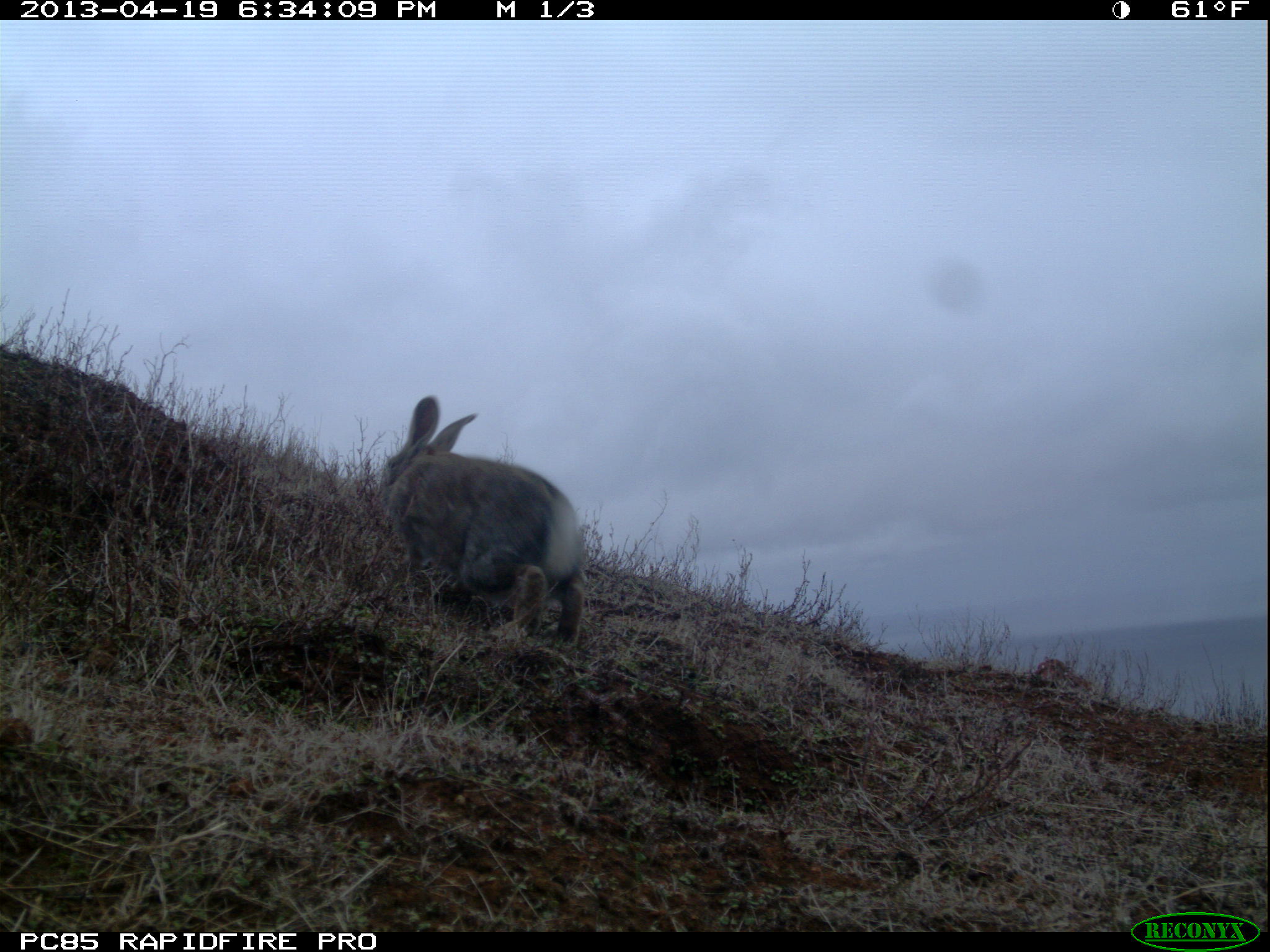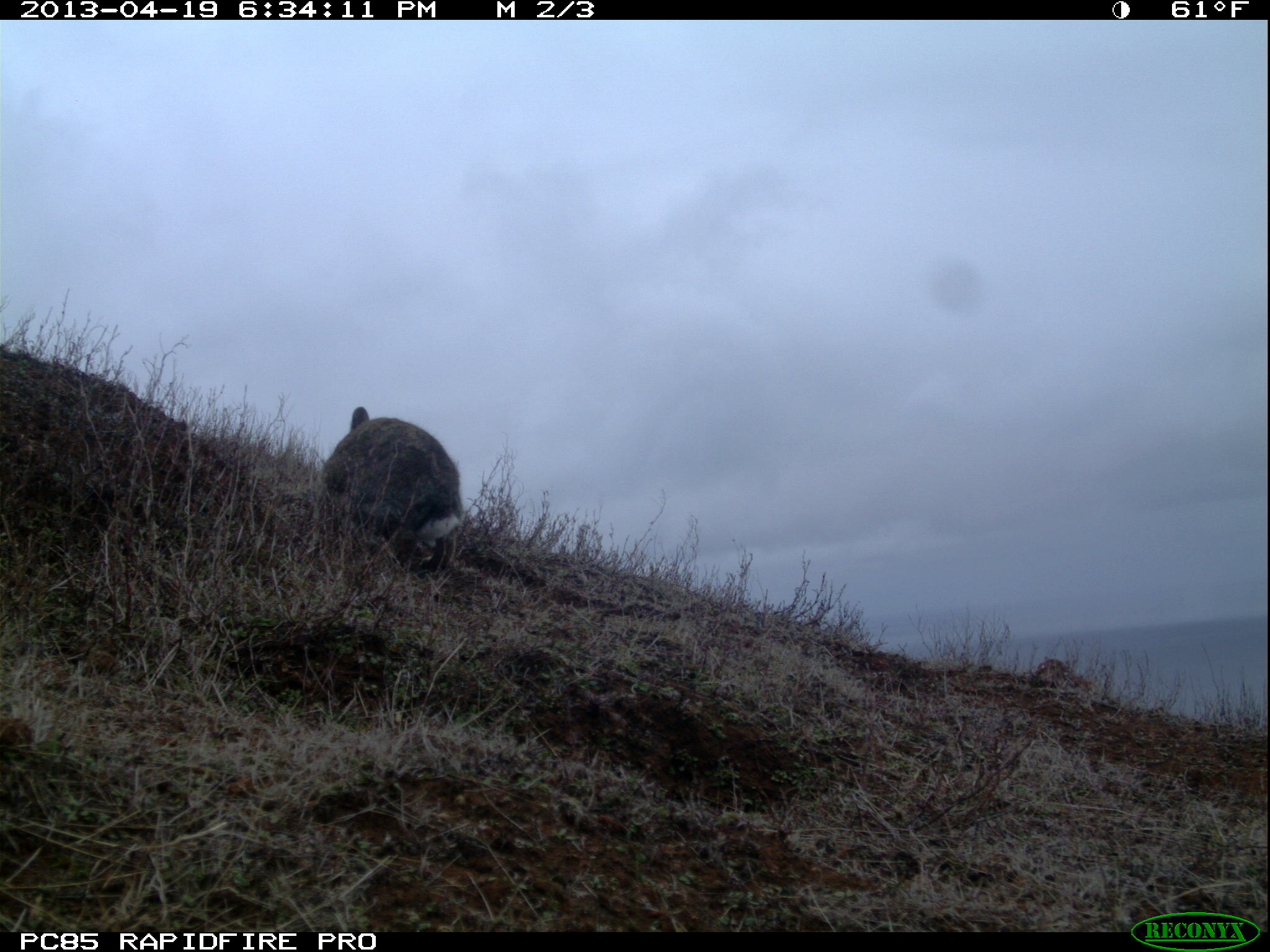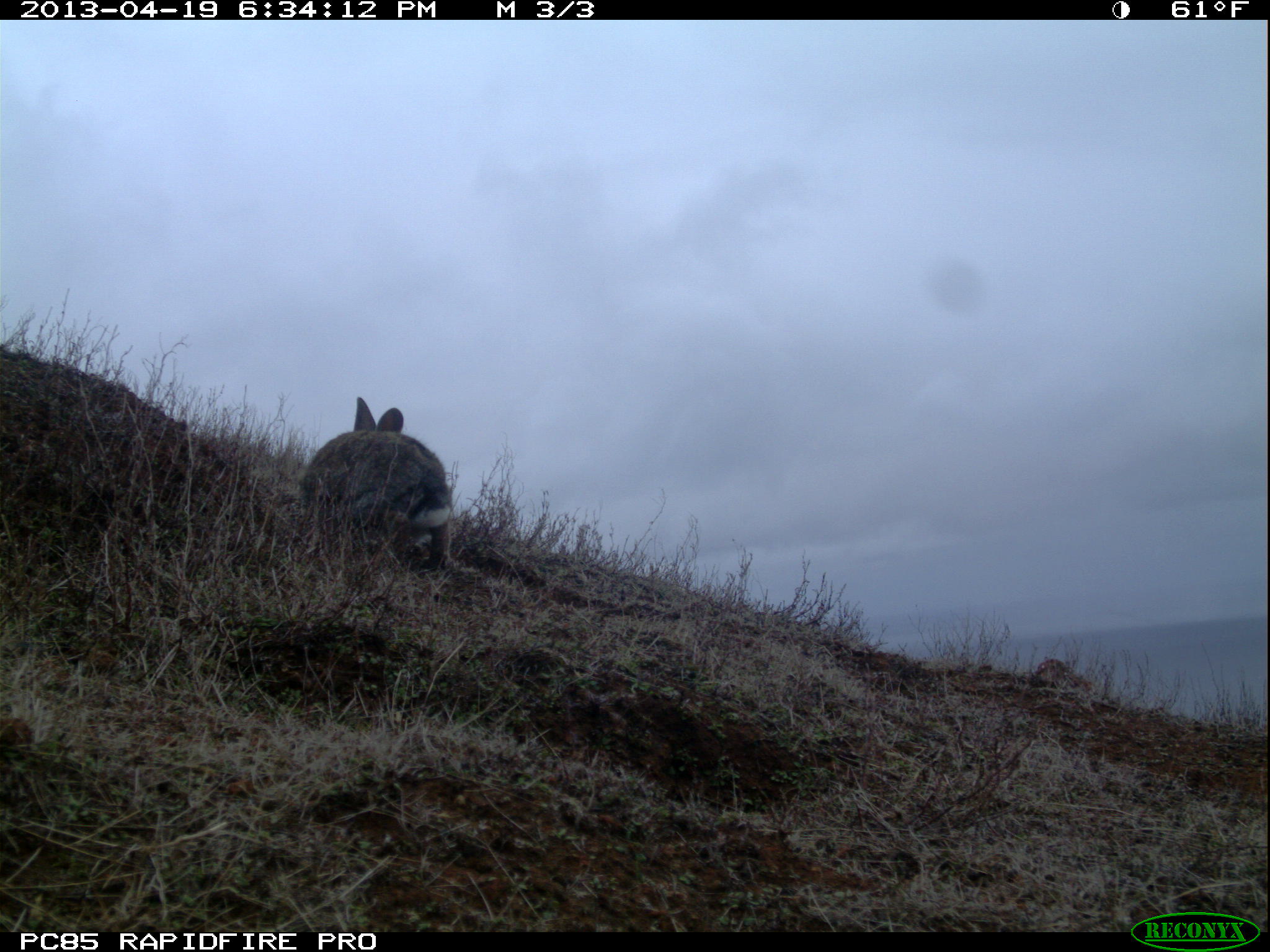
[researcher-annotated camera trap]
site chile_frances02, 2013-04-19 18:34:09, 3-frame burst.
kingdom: Animalia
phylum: Chordata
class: Mammalia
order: Lagomorpha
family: Leporidae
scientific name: Leporidae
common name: rabbits and hares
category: rabbit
Rabbit (rabbits and hares) (Leporidae).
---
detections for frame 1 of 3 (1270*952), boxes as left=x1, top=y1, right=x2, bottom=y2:
rabbit: left=373, top=397, right=584, bottom=656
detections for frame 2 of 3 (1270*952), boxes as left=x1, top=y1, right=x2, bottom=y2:
rabbit: left=318, top=408, right=466, bottom=581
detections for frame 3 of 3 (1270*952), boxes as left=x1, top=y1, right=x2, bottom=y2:
rabbit: left=295, top=399, right=455, bottom=579